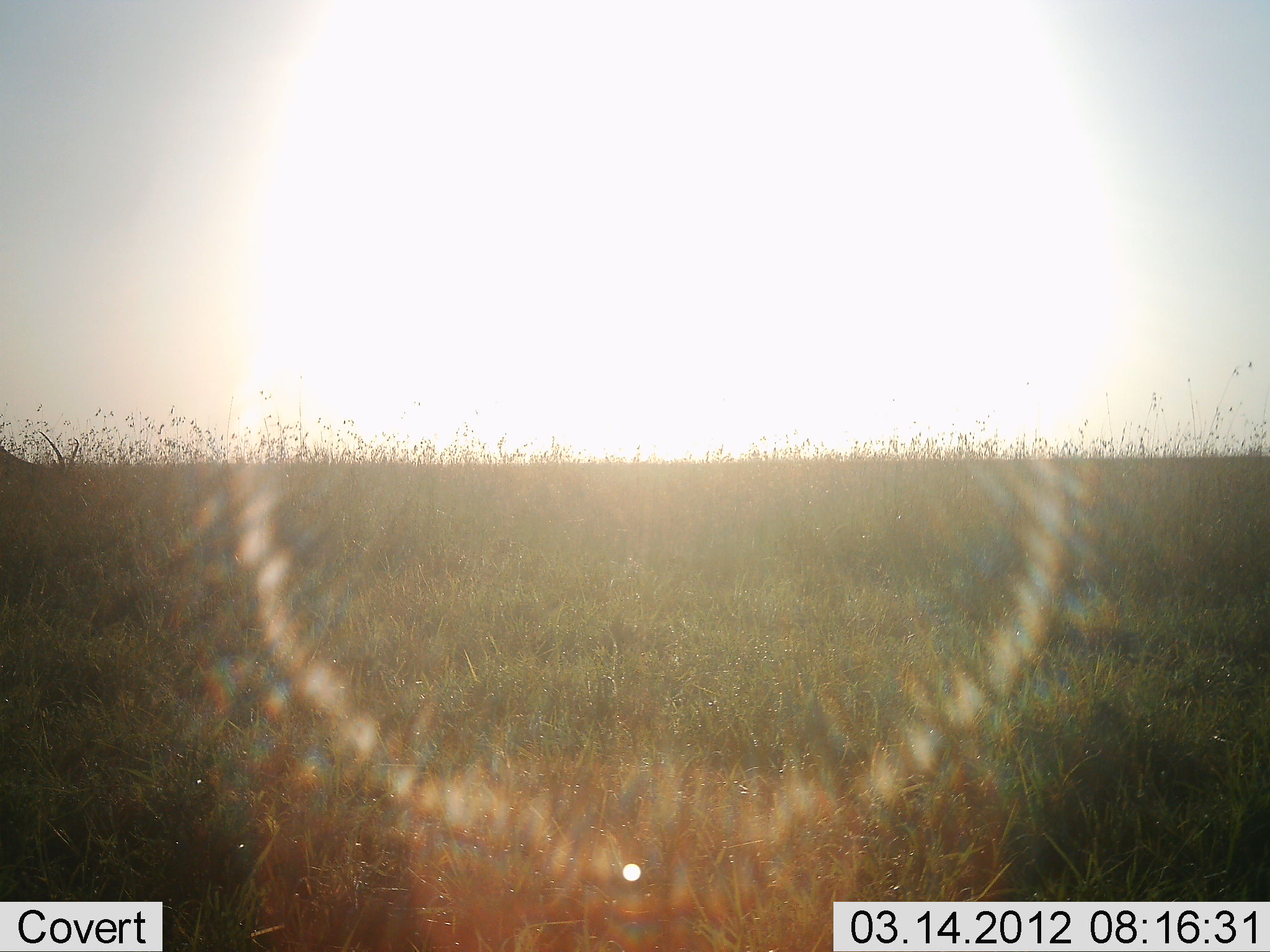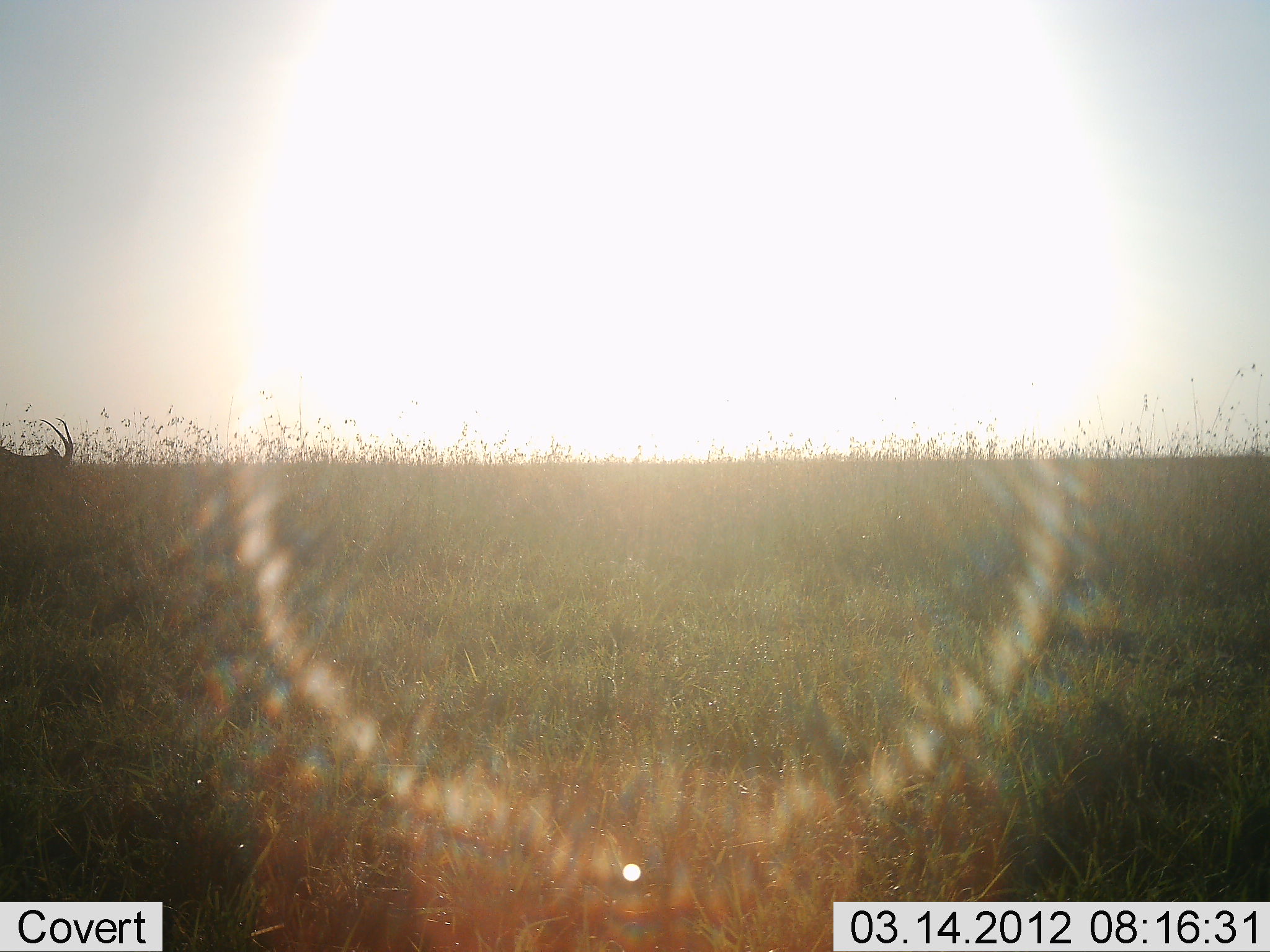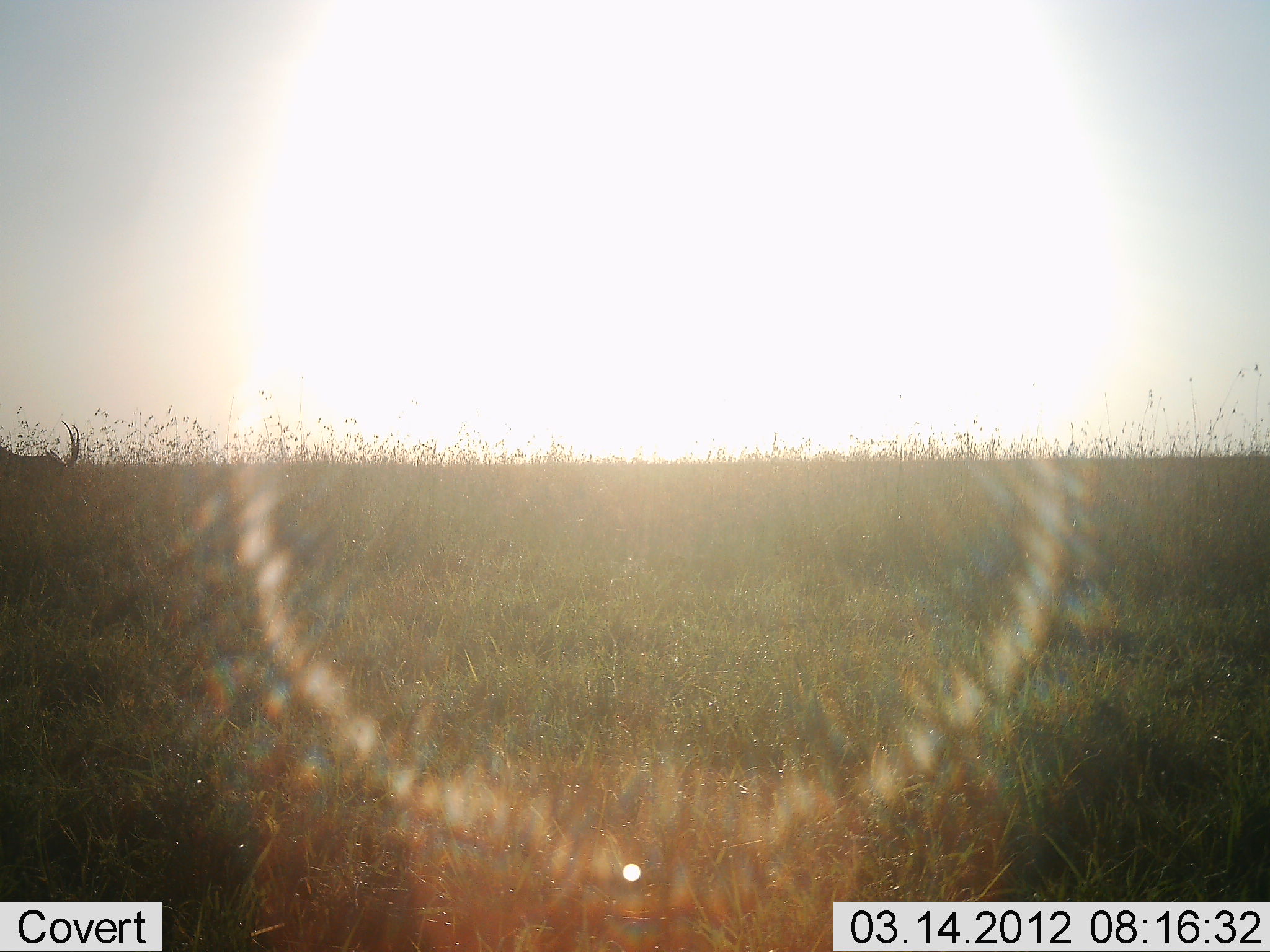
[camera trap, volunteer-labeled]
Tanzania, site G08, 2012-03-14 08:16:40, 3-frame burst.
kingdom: Animalia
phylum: Chordata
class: Mammalia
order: Artiodactyla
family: Bovidae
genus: Nanger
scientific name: Nanger granti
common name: grant's gazelle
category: gazellegrants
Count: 1.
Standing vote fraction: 56%.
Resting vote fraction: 0%.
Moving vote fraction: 11%.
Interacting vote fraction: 0%.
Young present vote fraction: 0%.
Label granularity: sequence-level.